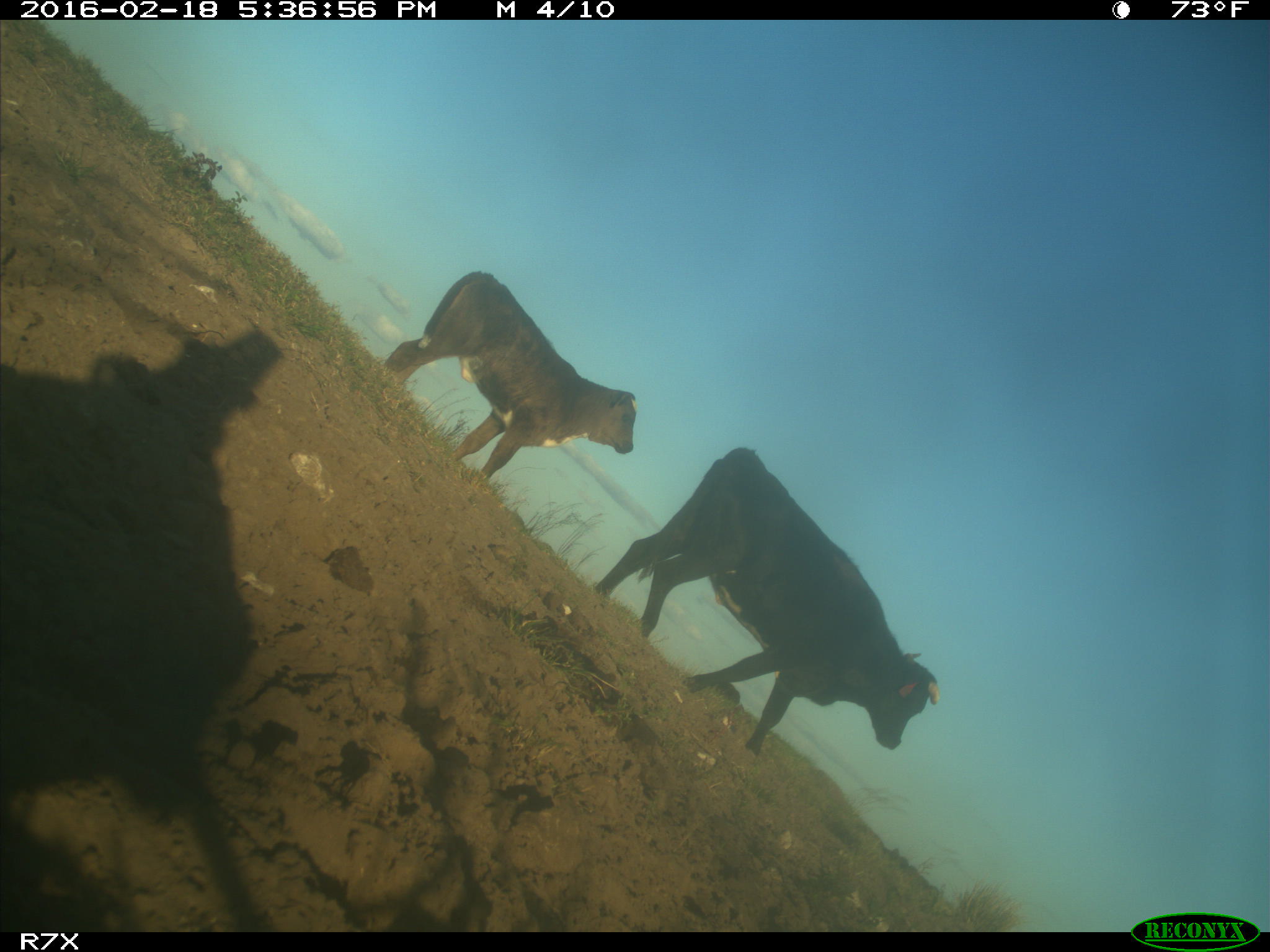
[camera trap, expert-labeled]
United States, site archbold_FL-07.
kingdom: Animalia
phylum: Chordata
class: Mammalia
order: Artiodactyla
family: Bovidae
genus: Bos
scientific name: Bos taurus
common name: domestic cow